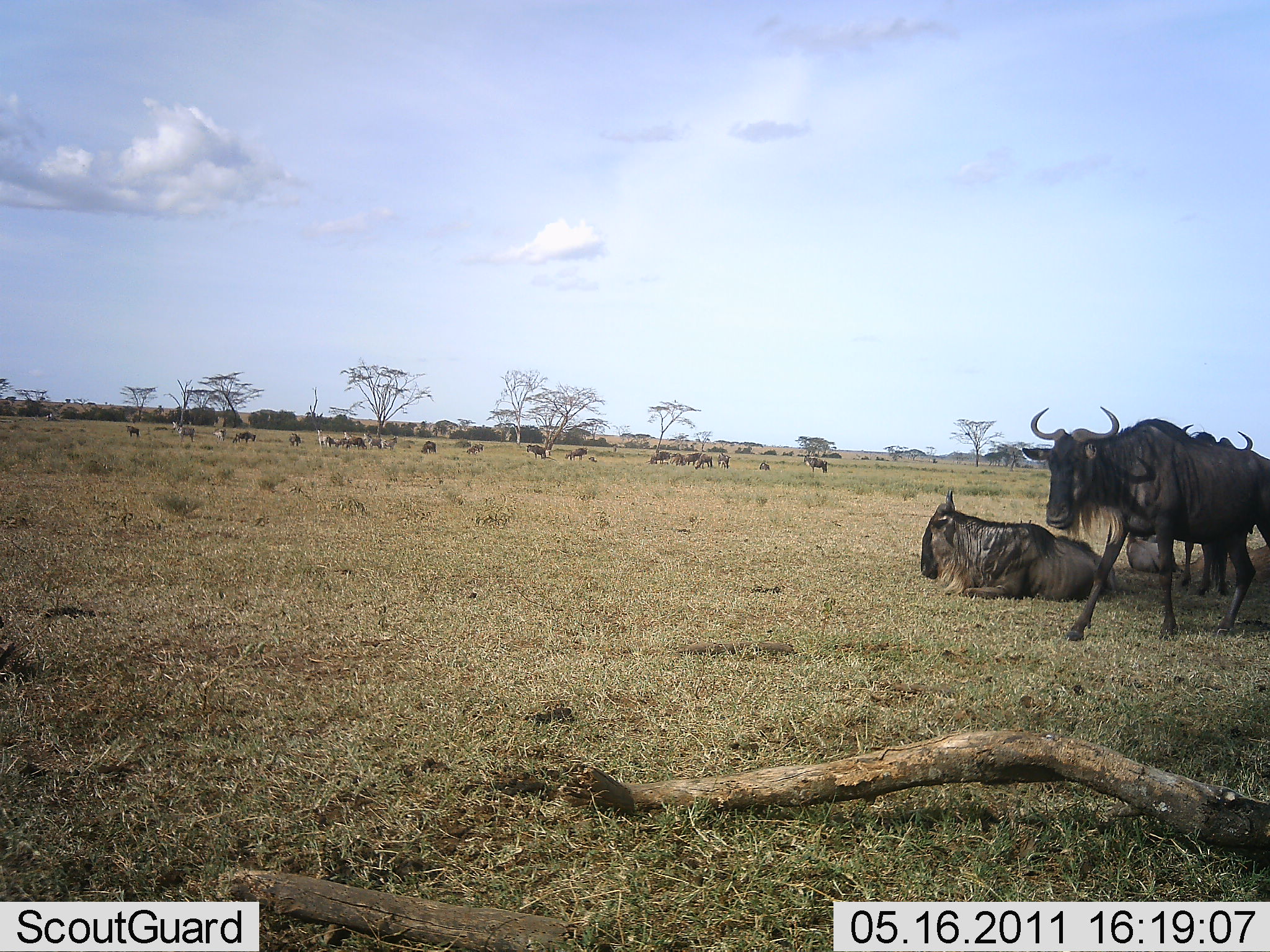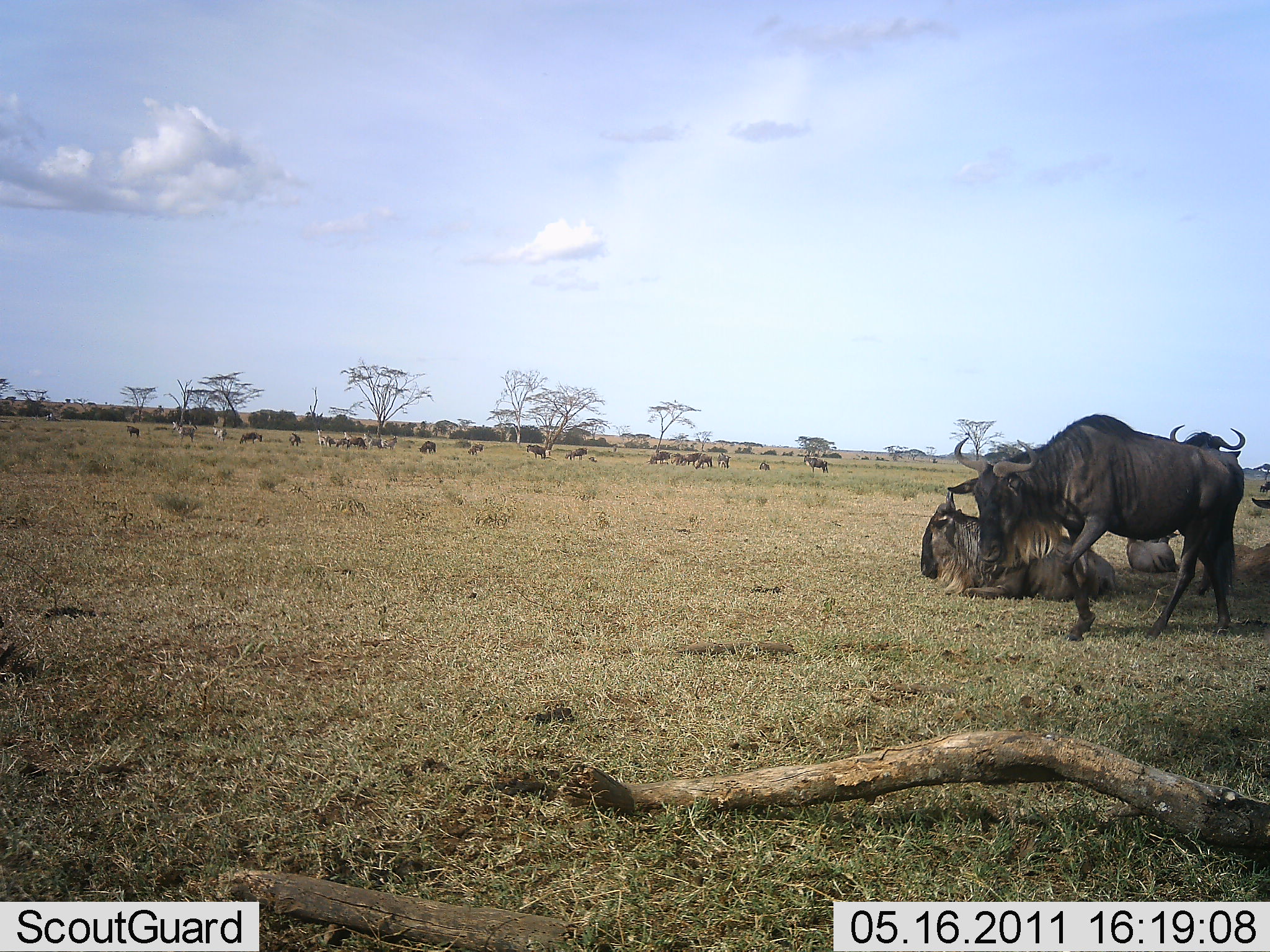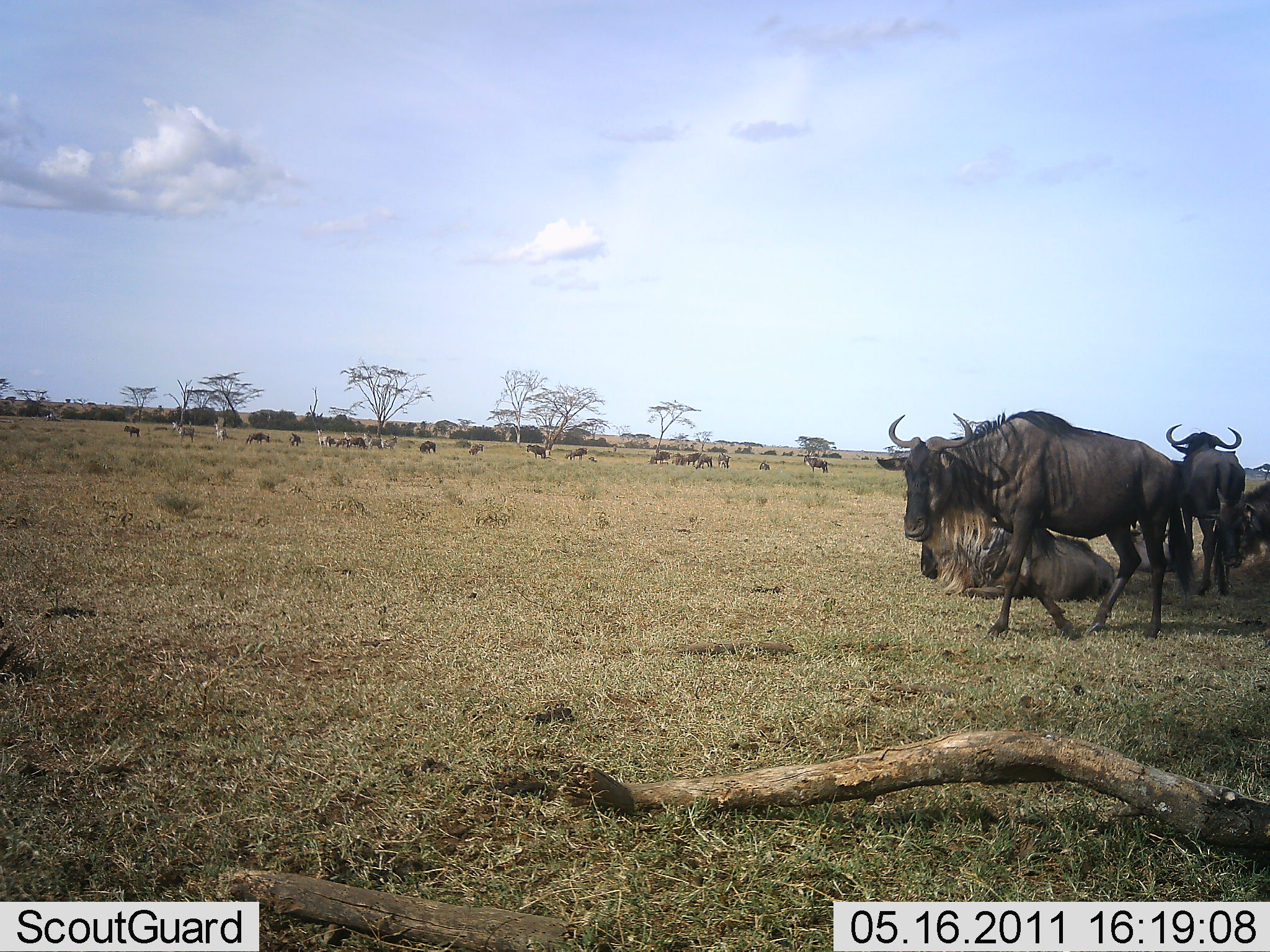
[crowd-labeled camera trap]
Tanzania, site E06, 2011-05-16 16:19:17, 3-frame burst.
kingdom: Animalia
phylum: Chordata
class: Mammalia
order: Artiodactyla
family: Bovidae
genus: Connochaetes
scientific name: Connochaetes taurinus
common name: blue wildebeest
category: wildebeest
Wildebeest (blue wildebeest) (Connochaetes taurinus), count 11-50. Behavior (volunteer vote fractions): standing 54%, resting 77%, moving 54%, interacting 8%. Young present (vote fraction): 0%. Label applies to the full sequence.